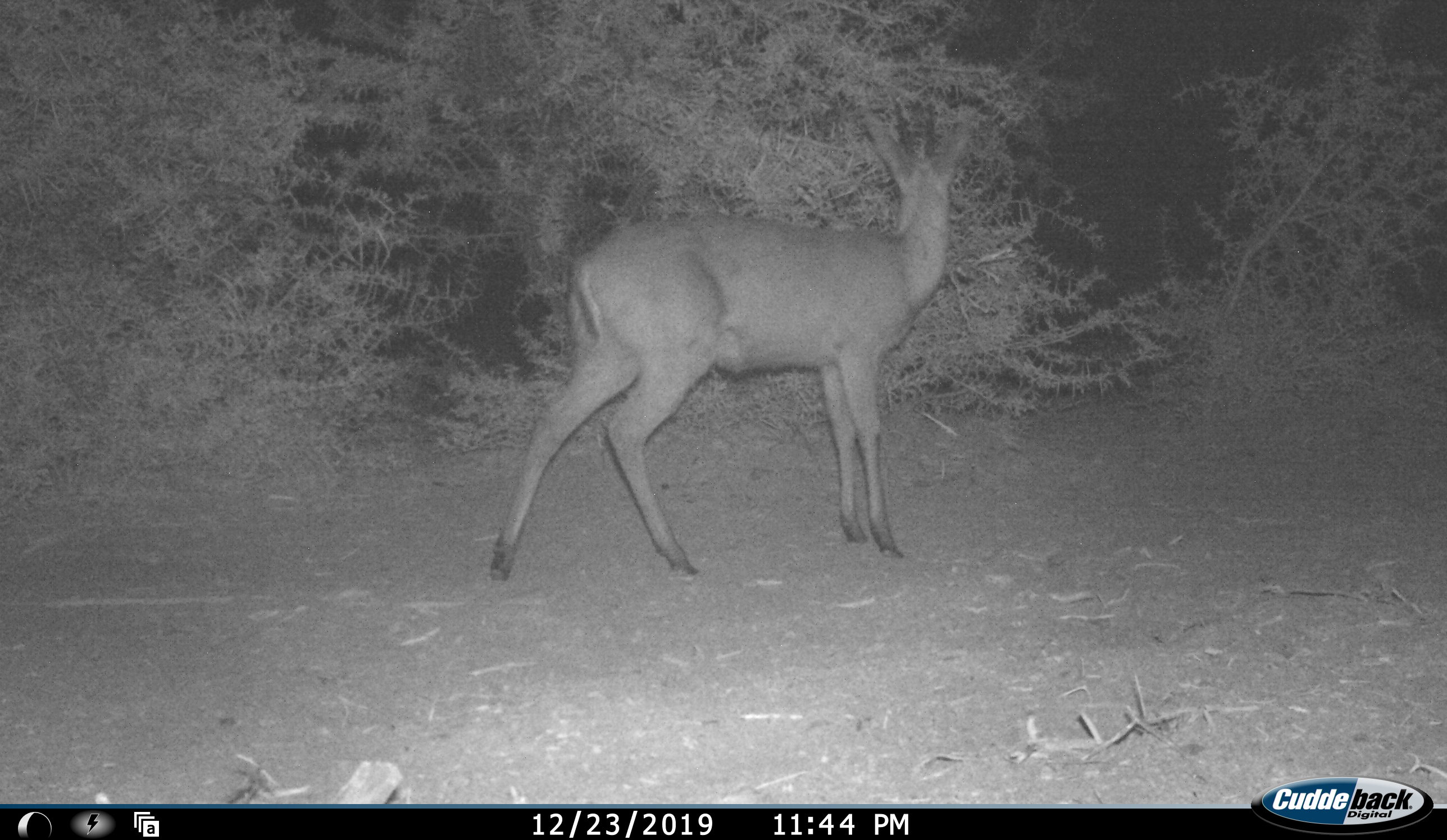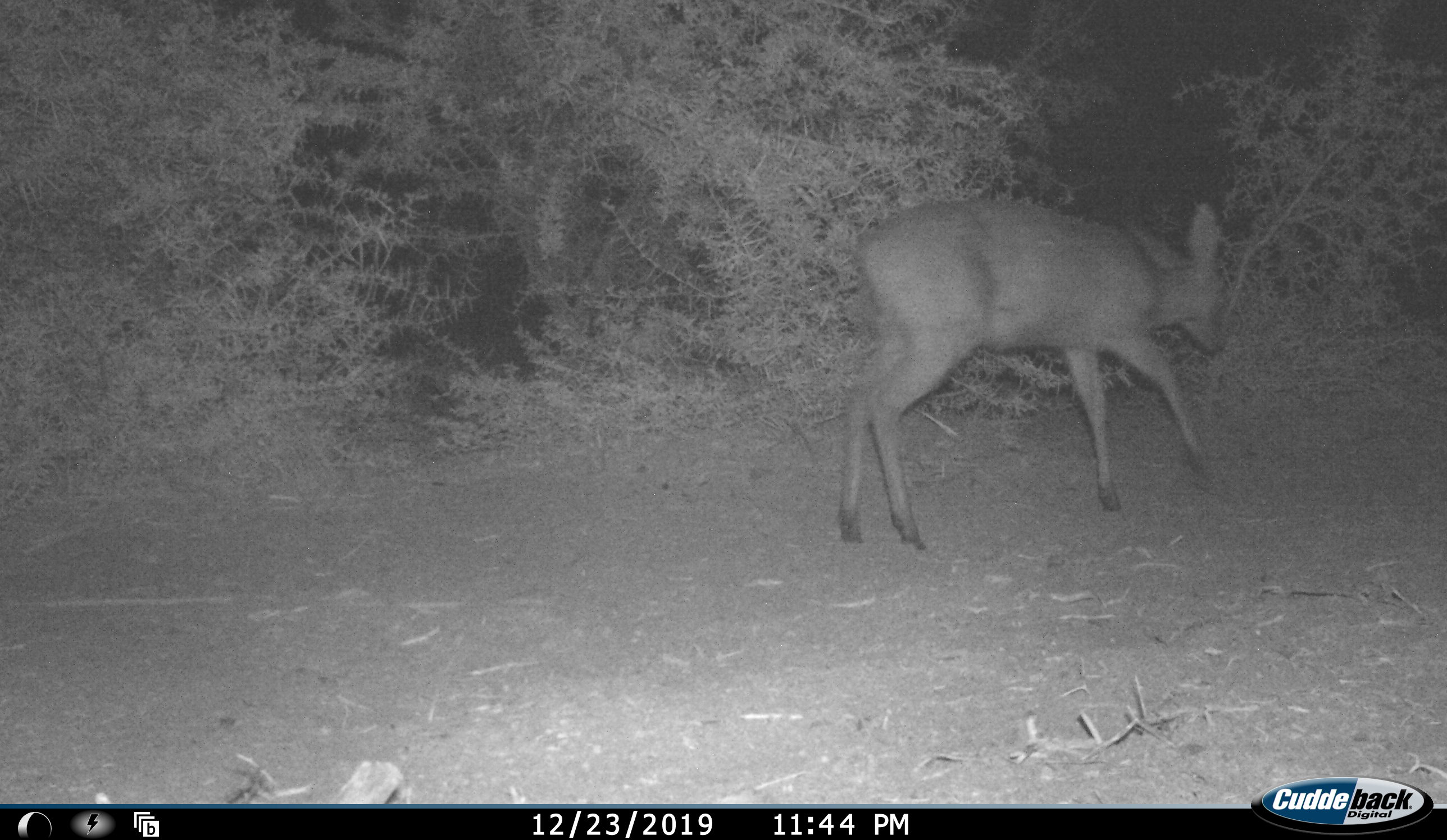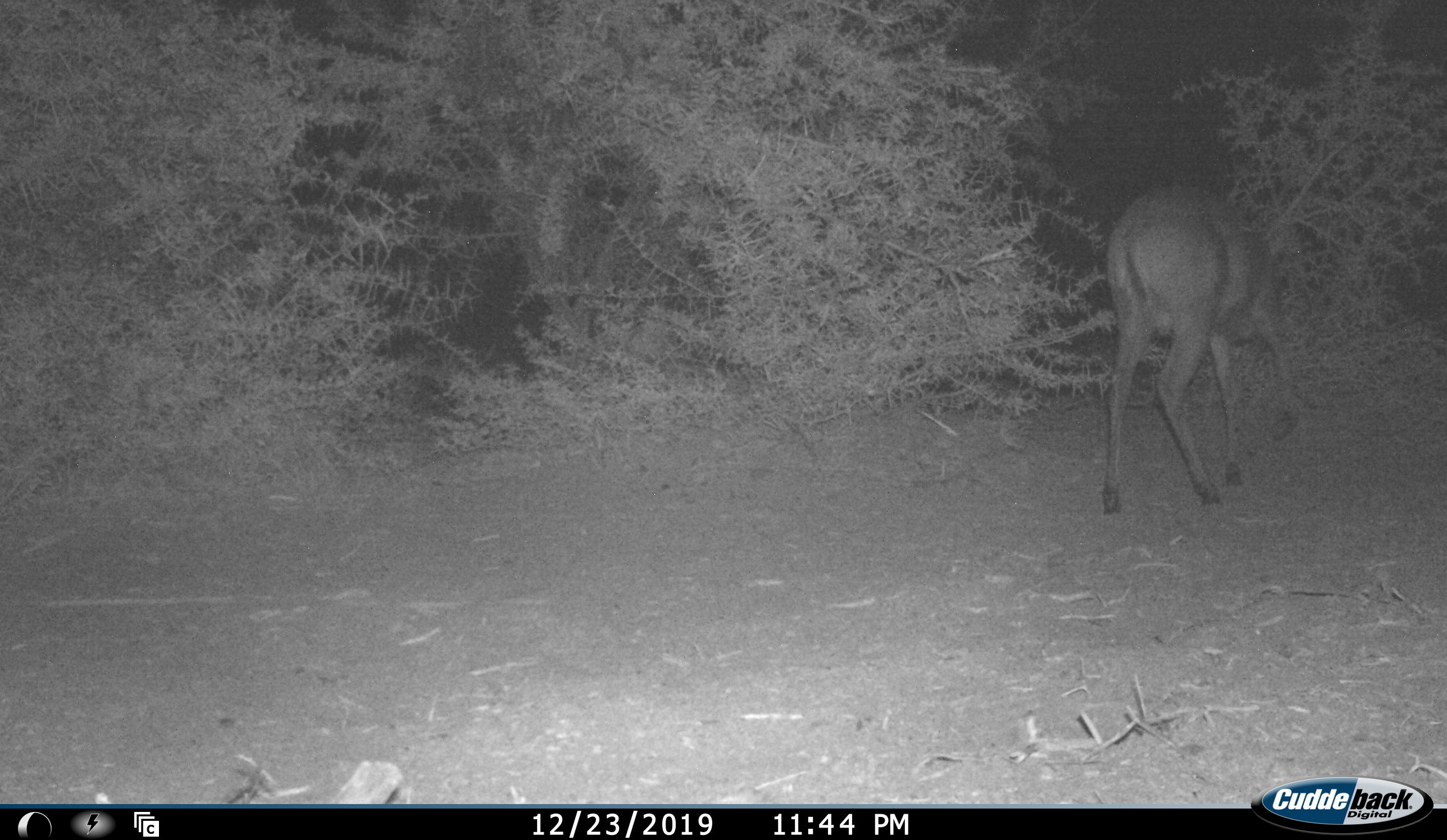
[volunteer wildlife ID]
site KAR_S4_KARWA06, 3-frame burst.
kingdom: Animalia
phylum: Chordata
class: Mammalia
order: Artiodactyla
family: Bovidae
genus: Sylvicapra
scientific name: Sylvicapra grimmia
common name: common duiker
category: duikercommongrey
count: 1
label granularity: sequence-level